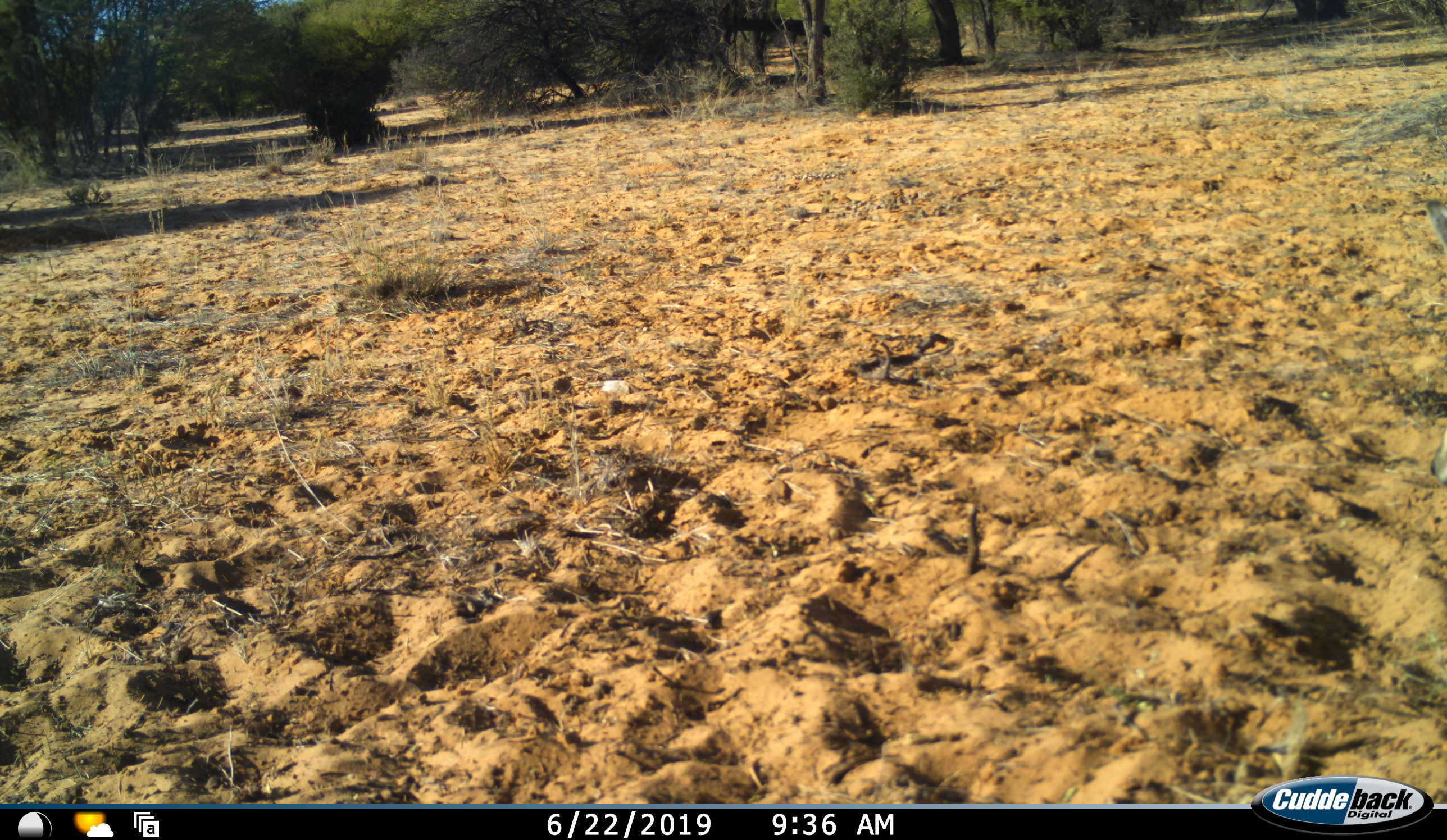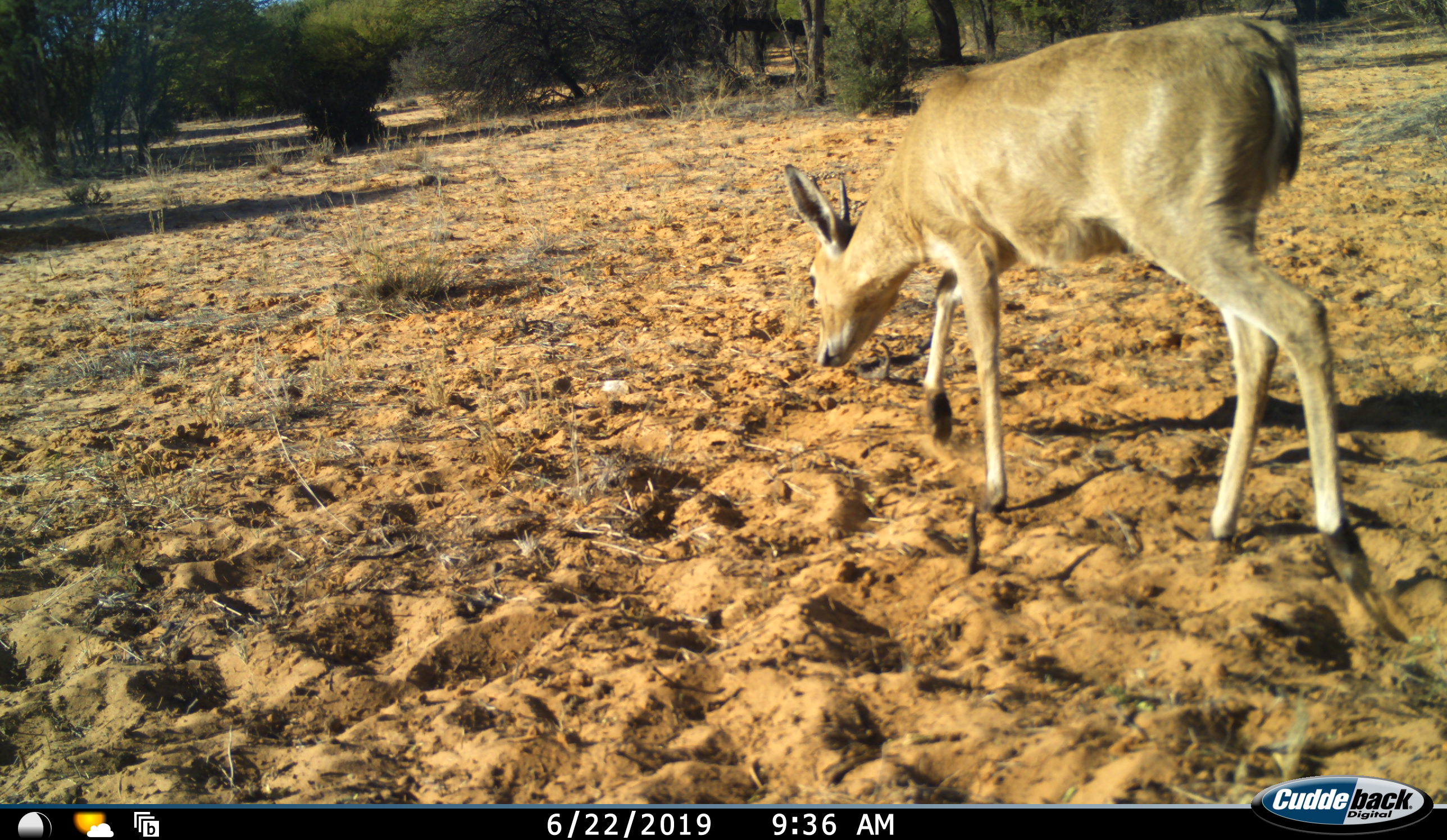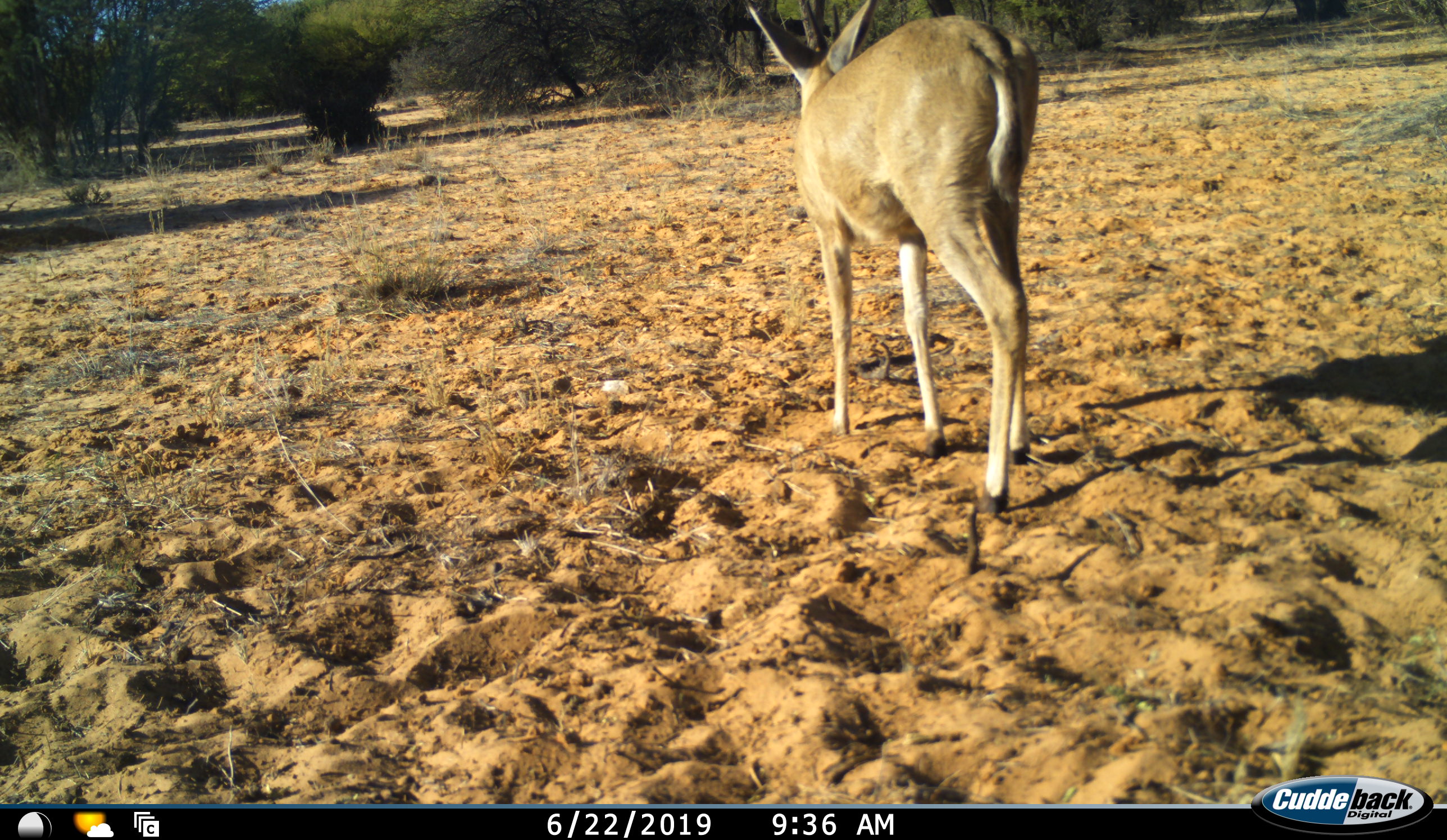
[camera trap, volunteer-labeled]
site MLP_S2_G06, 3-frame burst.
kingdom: Animalia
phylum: Chordata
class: Mammalia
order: Artiodactyla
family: Bovidae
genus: Sylvicapra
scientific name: Sylvicapra grimmia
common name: common duiker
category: duikercommongrey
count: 1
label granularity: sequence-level